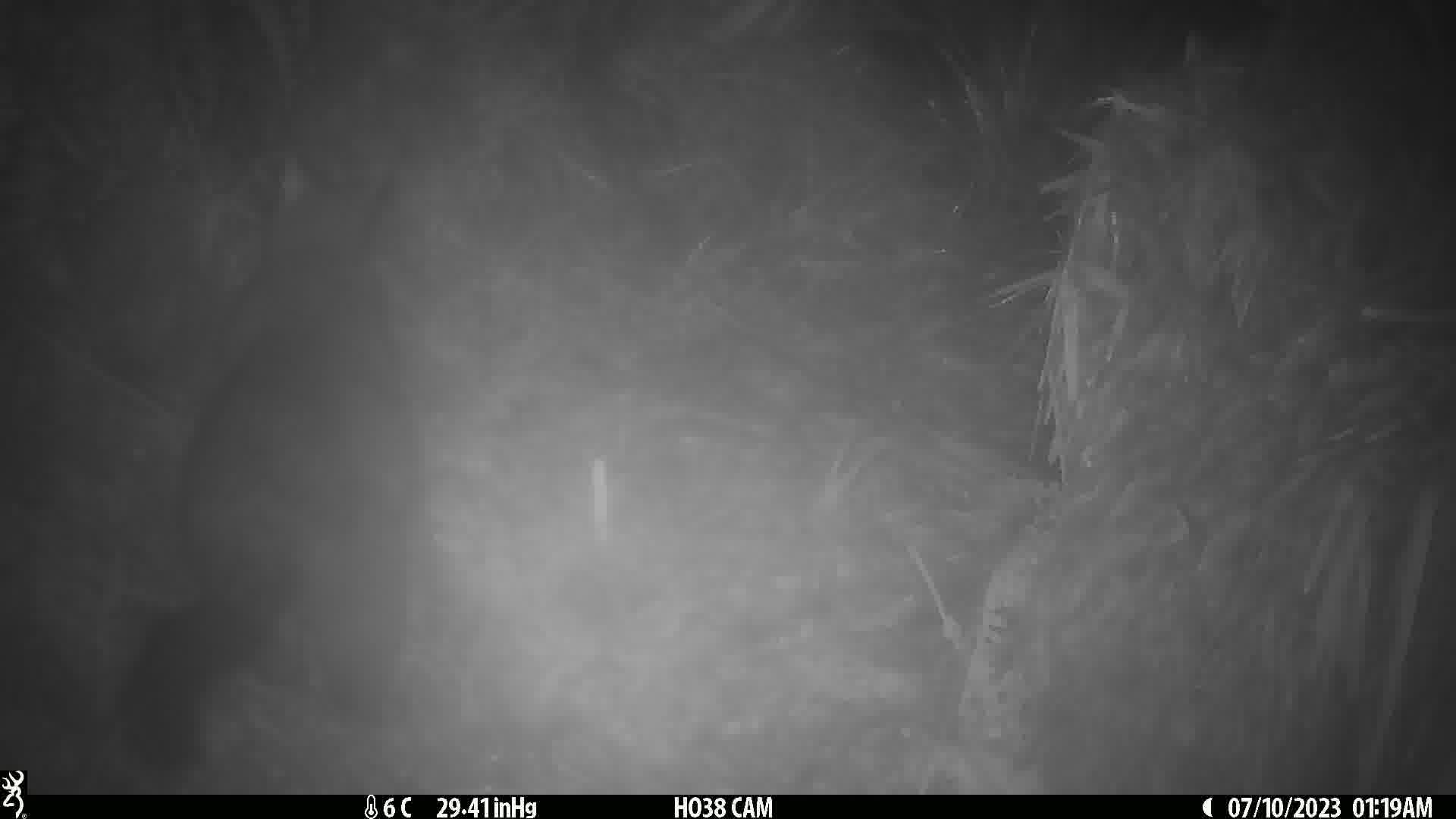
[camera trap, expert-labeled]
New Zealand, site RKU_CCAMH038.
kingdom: Animalia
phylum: Chordata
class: Mammalia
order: Diprotodontia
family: Phalangeridae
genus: Trichosurus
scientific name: Trichosurus vulpecula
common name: common brushtail possum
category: possum